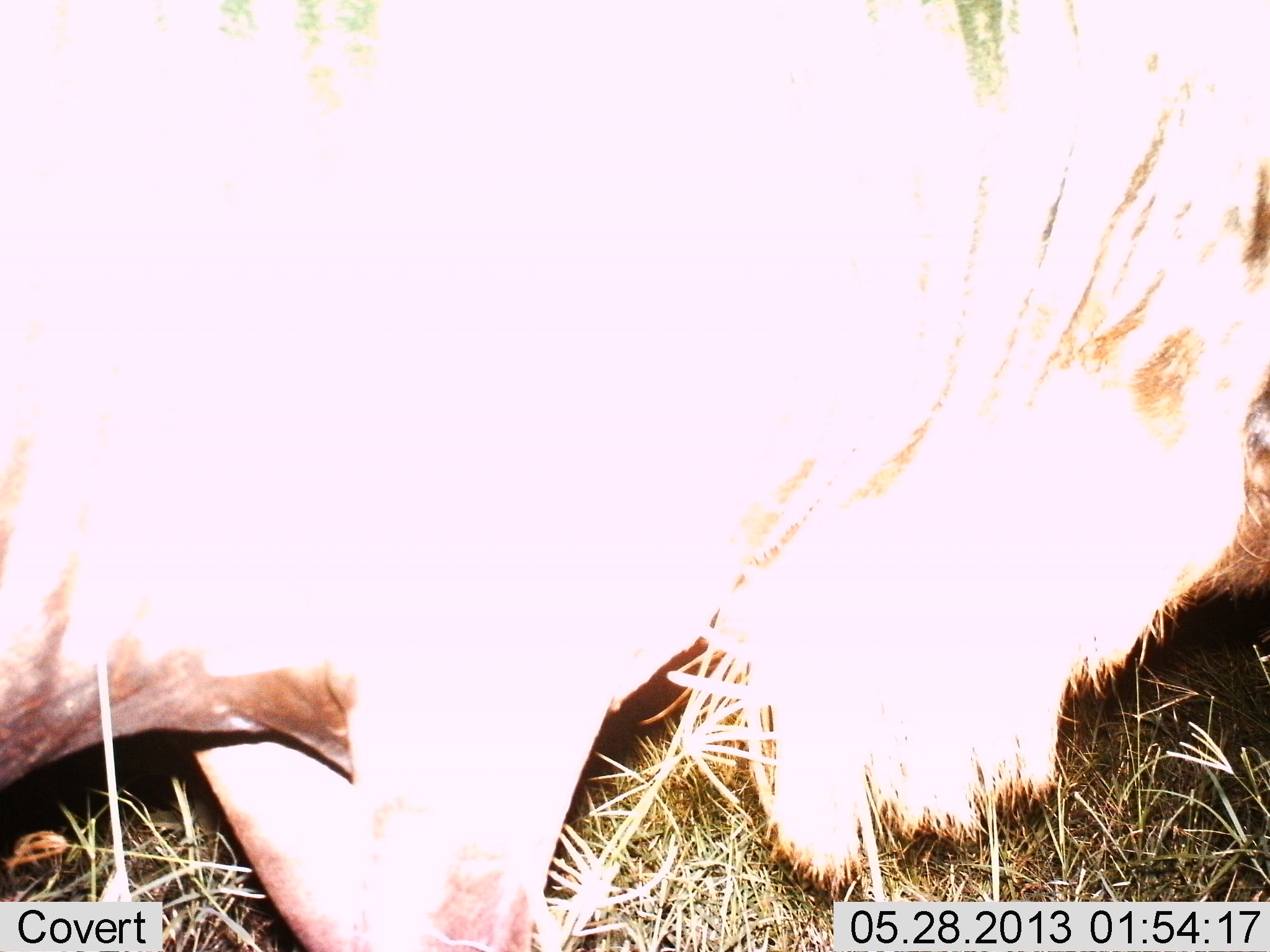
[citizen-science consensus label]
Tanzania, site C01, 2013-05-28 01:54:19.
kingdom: Animalia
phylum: Chordata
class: Mammalia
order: Artiodactyla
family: Bovidae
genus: Connochaetes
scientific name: Connochaetes taurinus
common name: blue wildebeest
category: wildebeest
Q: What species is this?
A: Wildebeest (blue wildebeest) (Connochaetes taurinus).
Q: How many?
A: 1.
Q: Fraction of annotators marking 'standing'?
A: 68%.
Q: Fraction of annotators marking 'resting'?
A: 8%.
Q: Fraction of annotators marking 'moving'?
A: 4%.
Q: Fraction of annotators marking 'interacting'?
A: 0%.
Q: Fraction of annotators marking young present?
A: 0%.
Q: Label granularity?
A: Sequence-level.